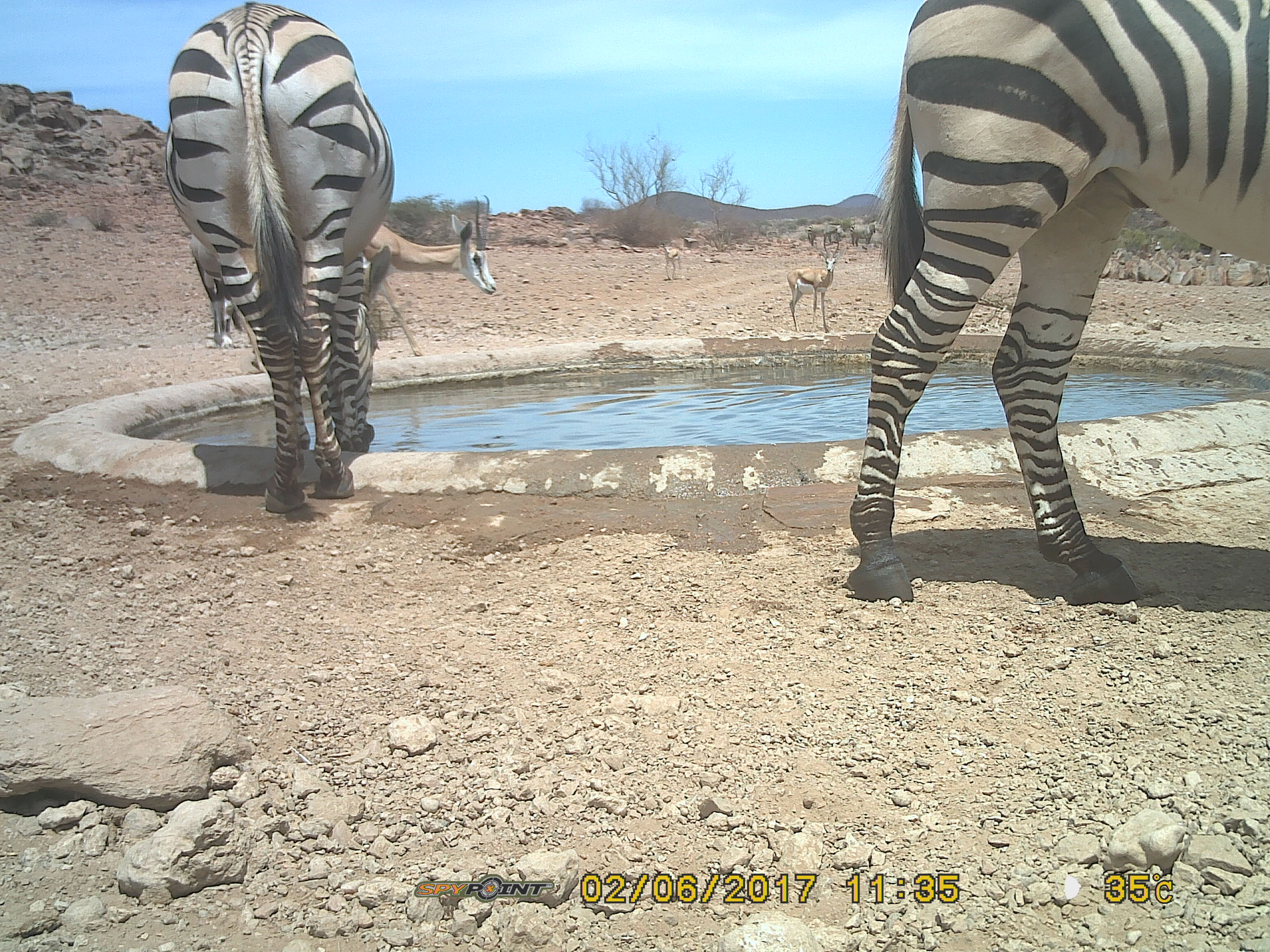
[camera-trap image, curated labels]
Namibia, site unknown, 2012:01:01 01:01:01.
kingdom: Animalia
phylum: Chordata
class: Mammalia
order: Perissodactyla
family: Equidae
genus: Equus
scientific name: Equus zebra hartmannae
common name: hartmann's mountain zebra